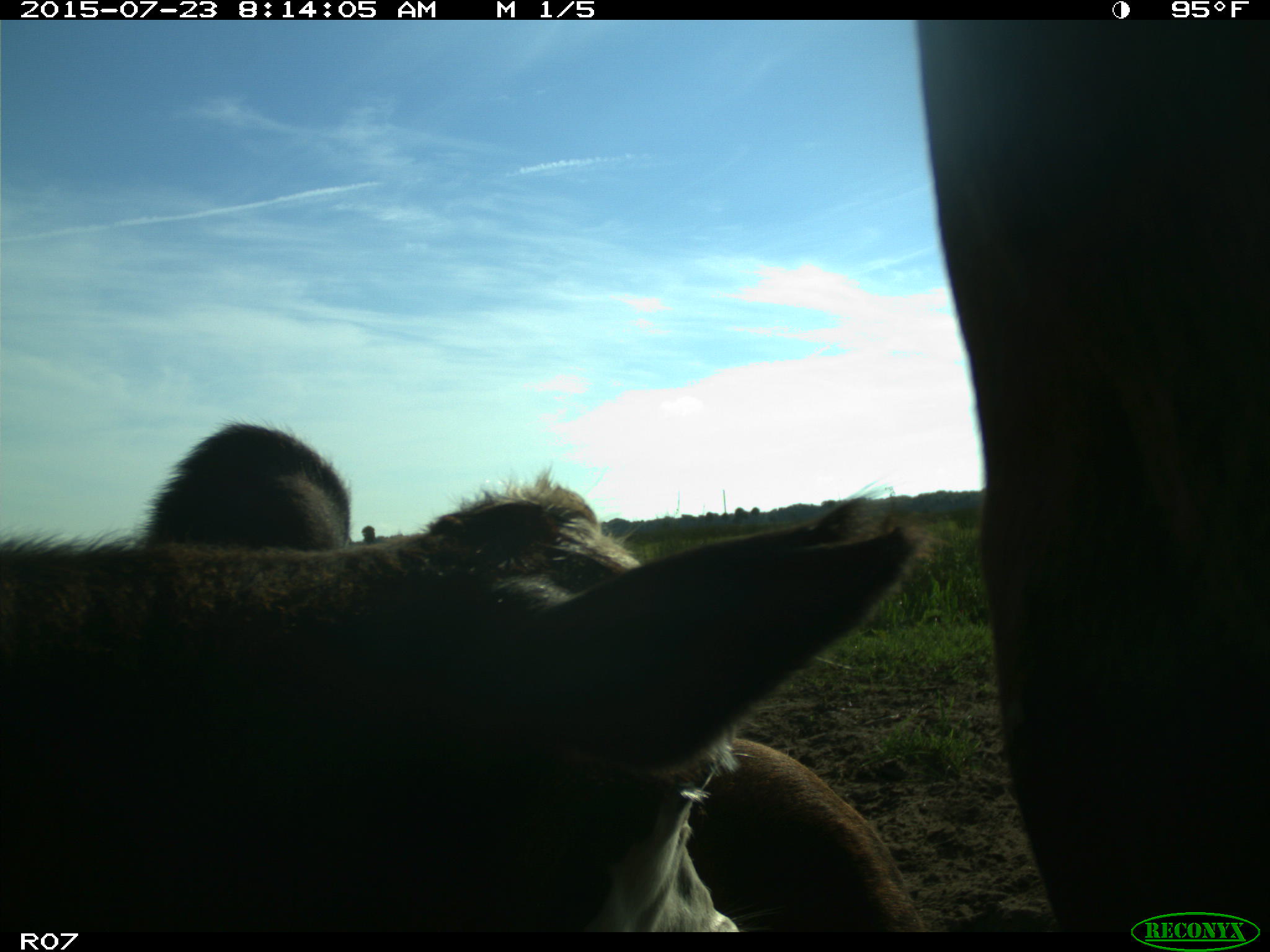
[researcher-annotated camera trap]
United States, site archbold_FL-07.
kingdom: Animalia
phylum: Chordata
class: Mammalia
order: Artiodactyla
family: Bovidae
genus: Bos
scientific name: Bos taurus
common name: domestic cow